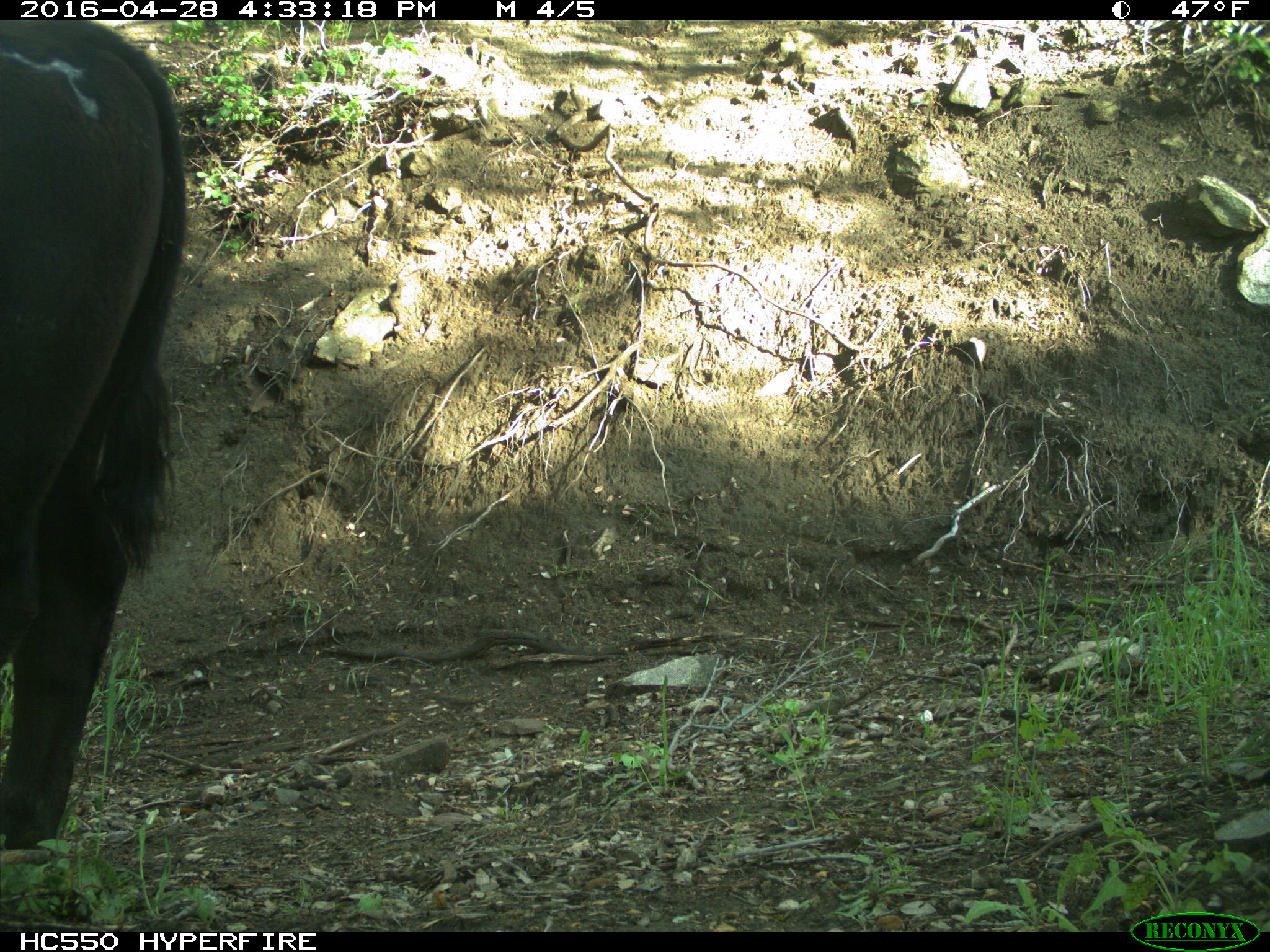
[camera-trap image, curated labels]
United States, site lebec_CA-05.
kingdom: Animalia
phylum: Chordata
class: Mammalia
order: Artiodactyla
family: Bovidae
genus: Bos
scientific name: Bos taurus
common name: domestic cow